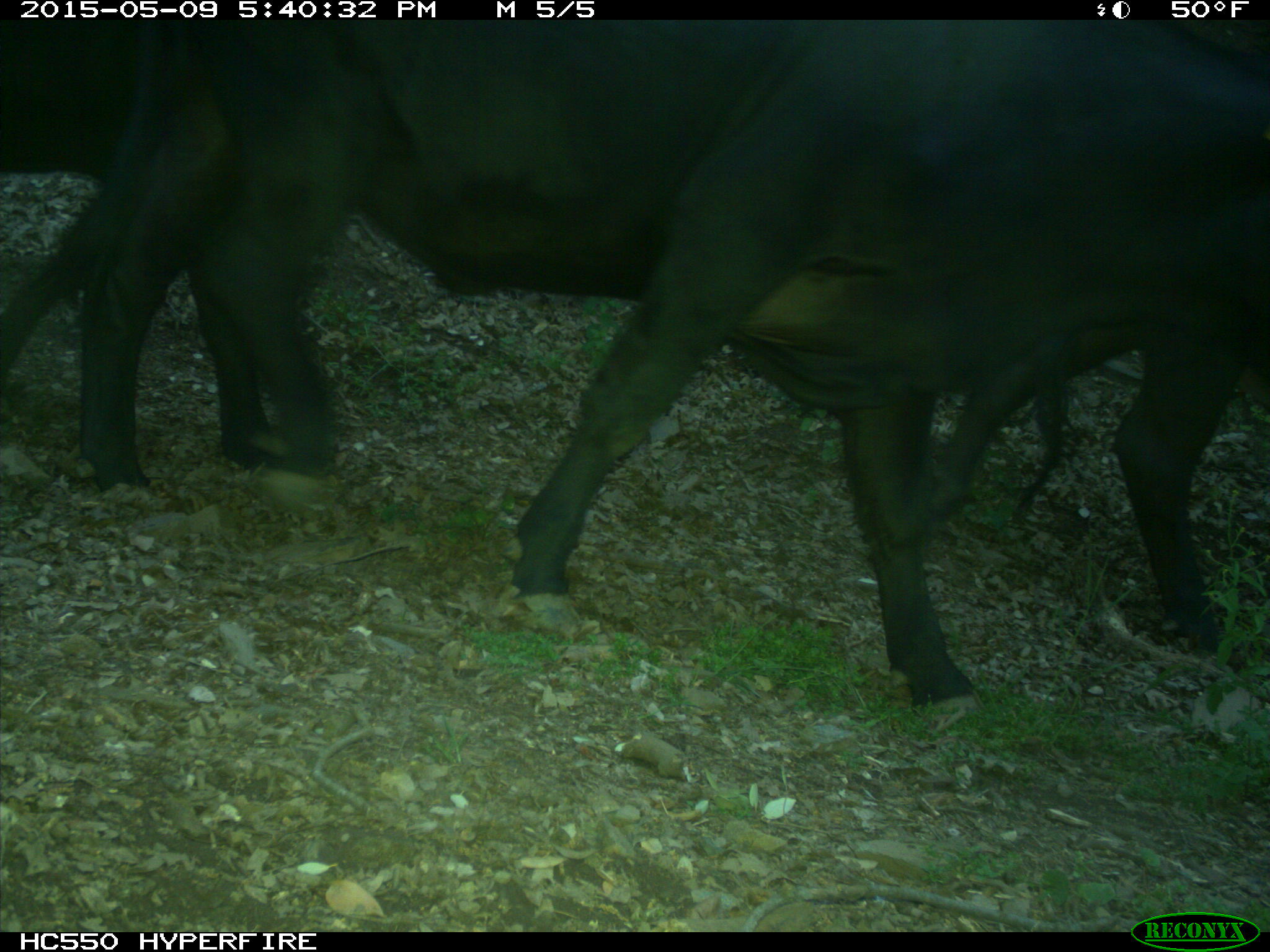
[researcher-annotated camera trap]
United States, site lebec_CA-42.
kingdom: Animalia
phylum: Chordata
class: Mammalia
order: Artiodactyla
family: Bovidae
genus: Bos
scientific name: Bos taurus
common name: domestic cow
Bos taurus (domestic cow).